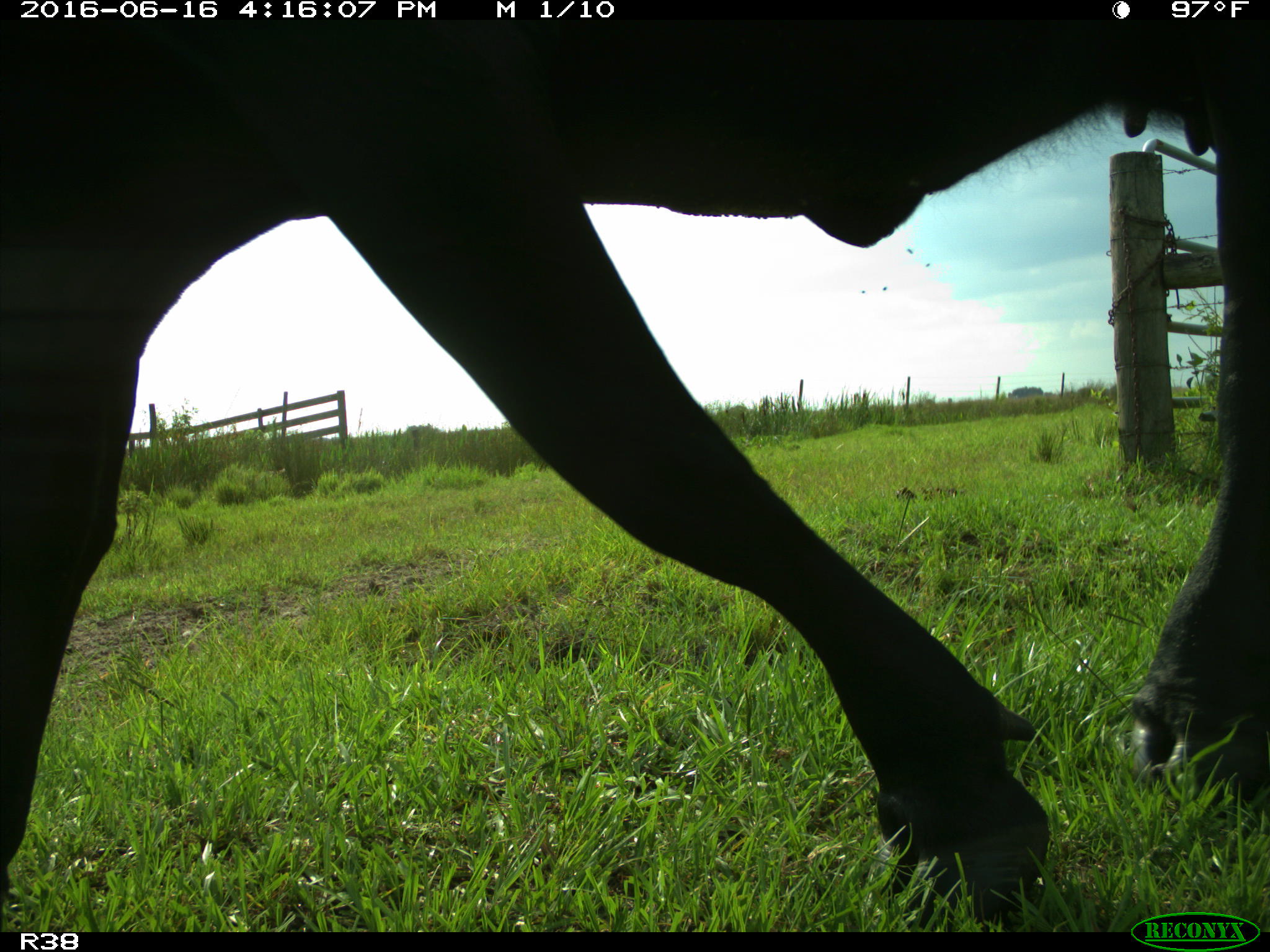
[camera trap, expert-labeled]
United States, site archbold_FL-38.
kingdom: Animalia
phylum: Chordata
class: Mammalia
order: Artiodactyla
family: Bovidae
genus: Bos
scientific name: Bos taurus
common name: domestic cow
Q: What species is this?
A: Bos taurus (domestic cow).